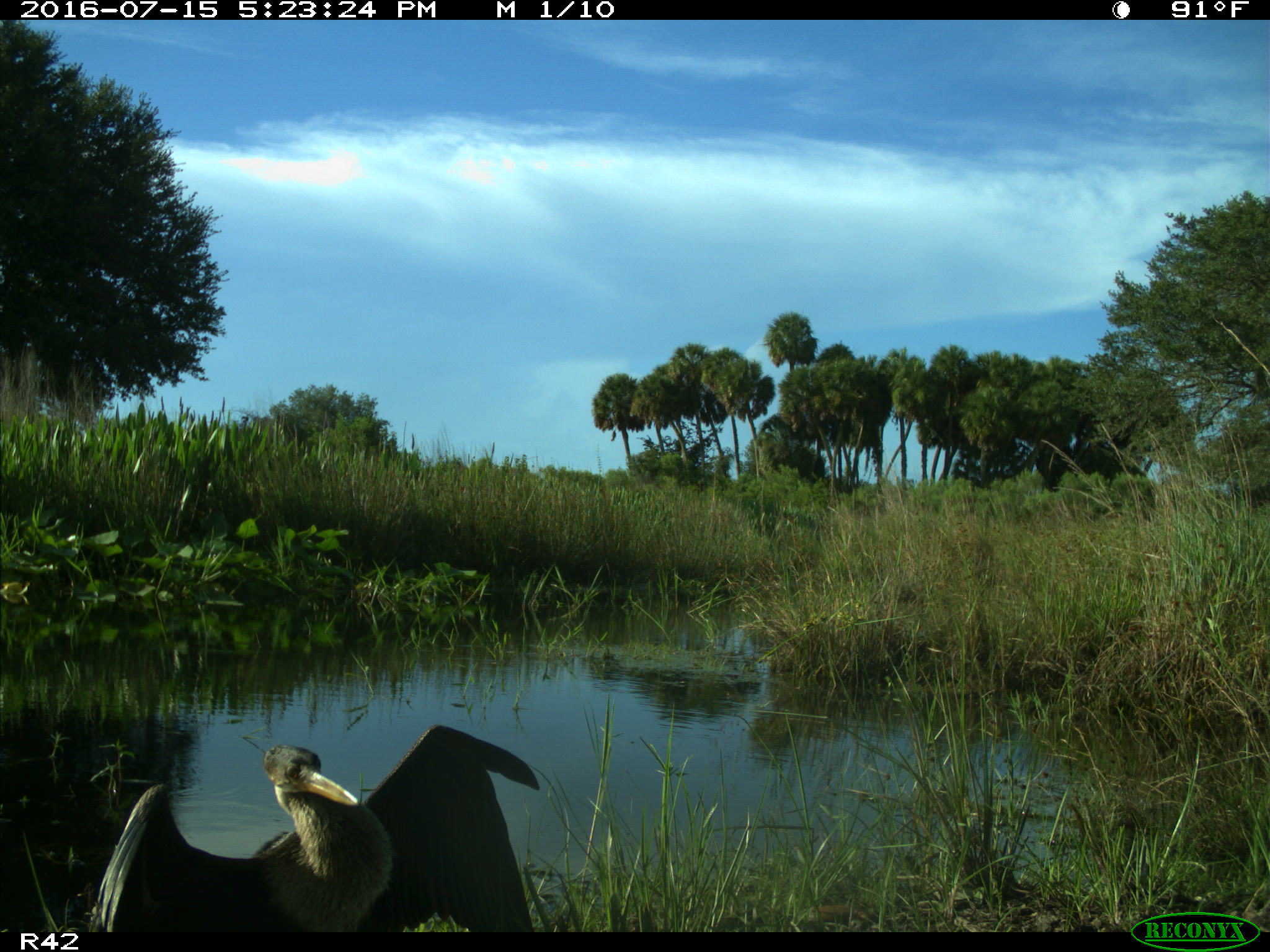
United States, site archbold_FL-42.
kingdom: Animalia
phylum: Chordata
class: Aves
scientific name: Aves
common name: birds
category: unidentified bird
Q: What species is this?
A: Unidentified bird (birds) (Aves).